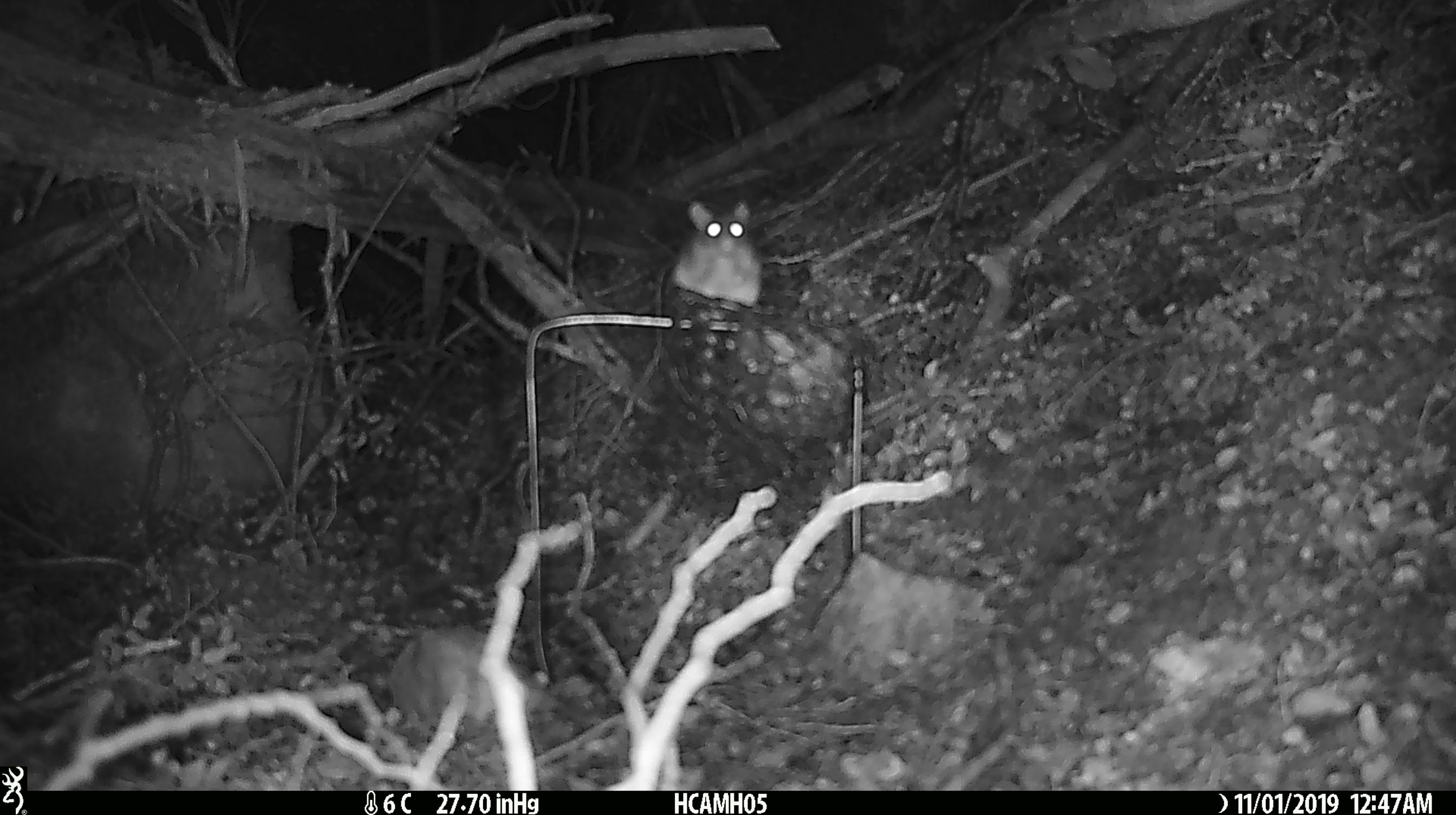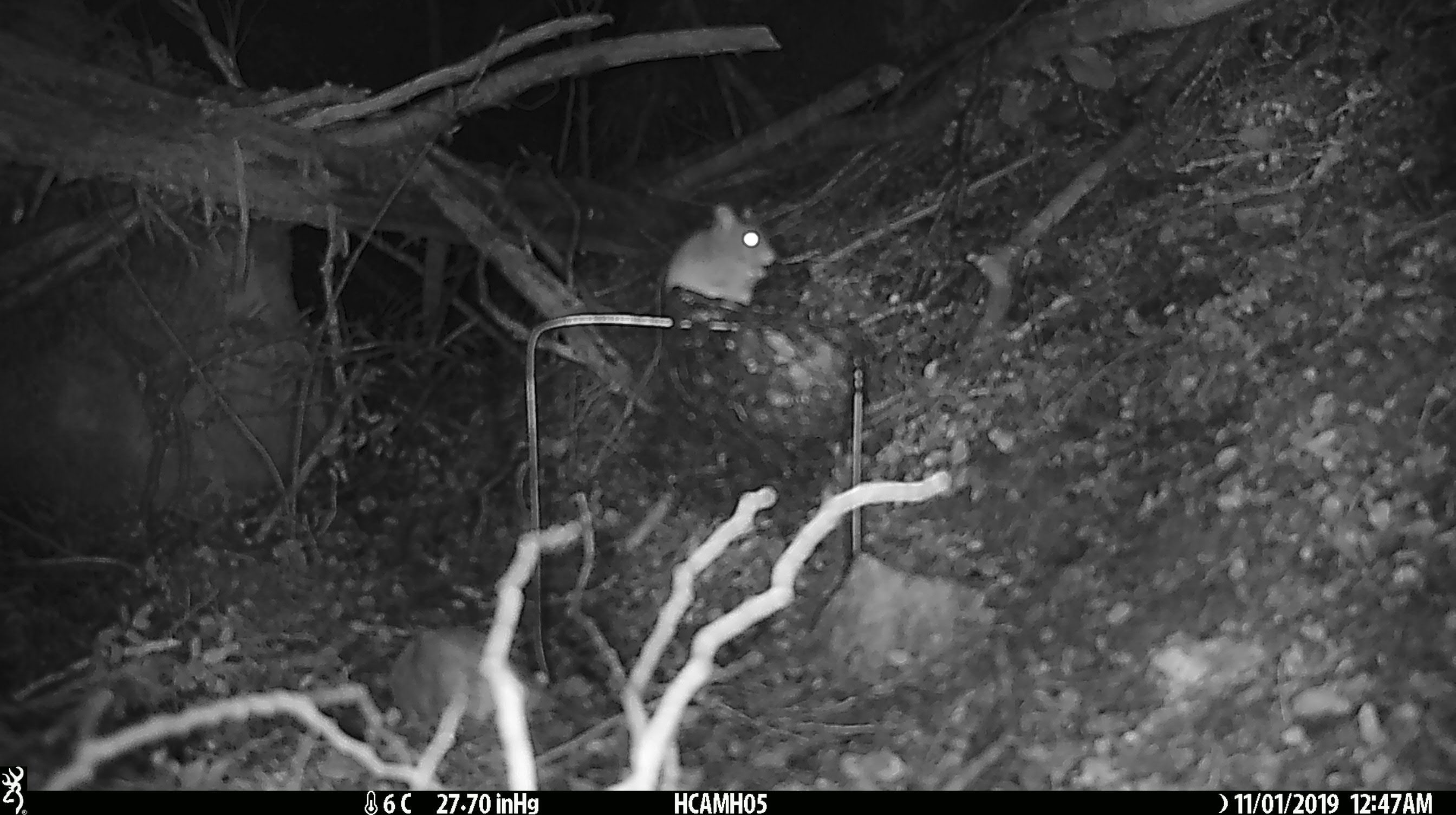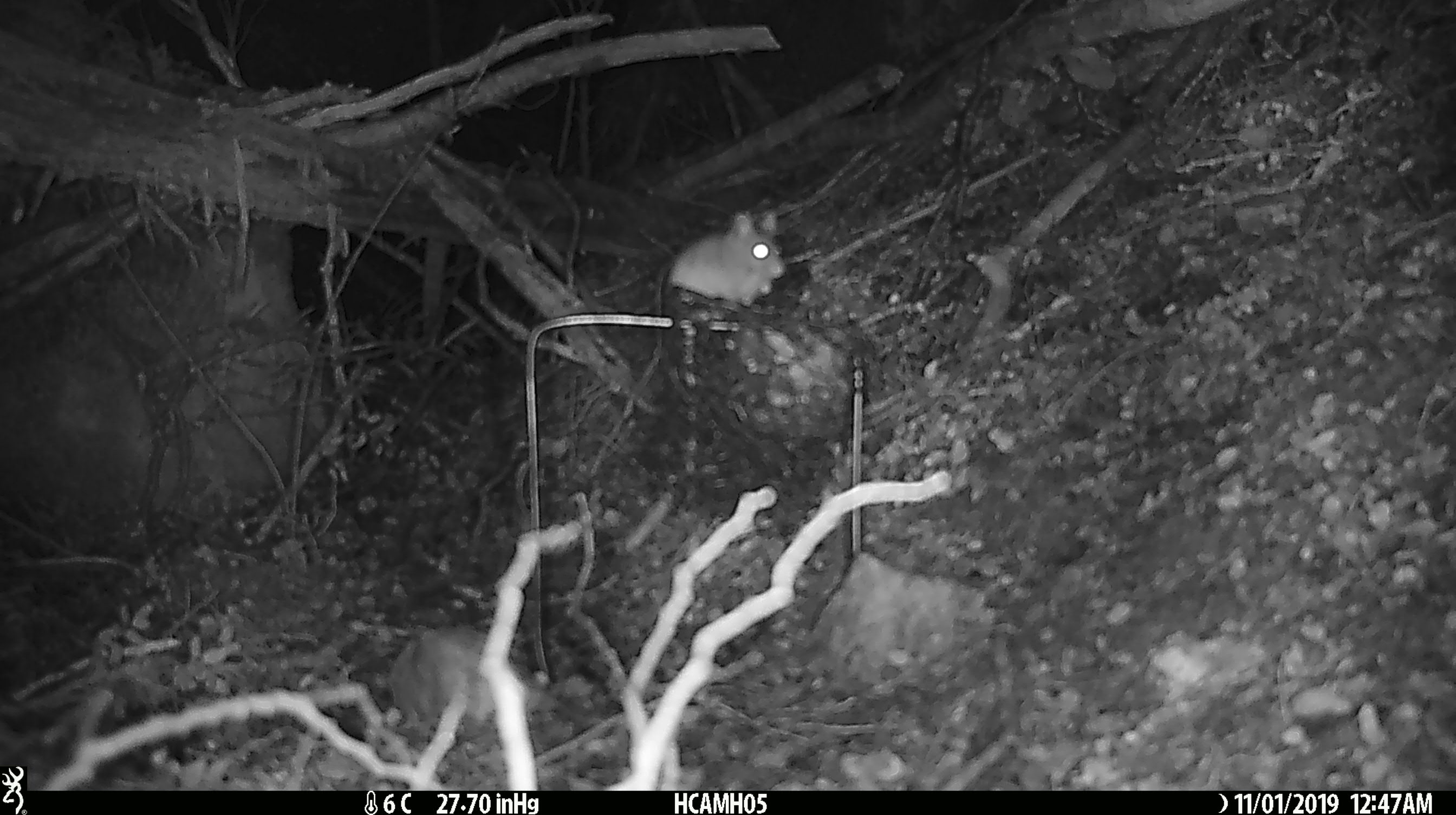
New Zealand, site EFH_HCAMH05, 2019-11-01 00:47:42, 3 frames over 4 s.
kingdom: Animalia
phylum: Chordata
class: Mammalia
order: Rodentia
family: Muridae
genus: Mus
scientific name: Mus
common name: mouse